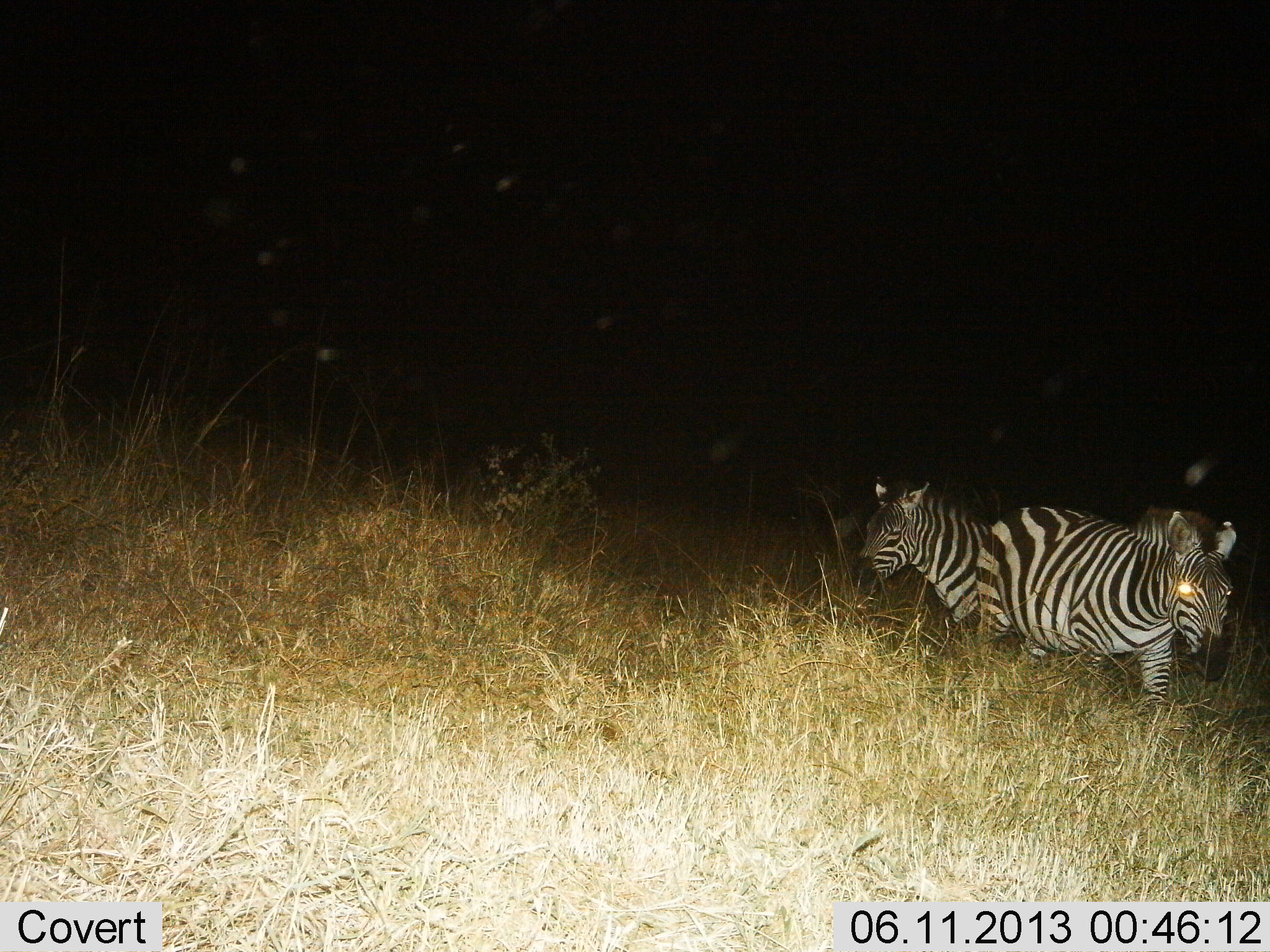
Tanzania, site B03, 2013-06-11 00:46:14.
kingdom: Animalia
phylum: Chordata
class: Mammalia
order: Perissodactyla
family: Equidae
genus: Equus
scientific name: Equus quagga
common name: plains zebra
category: zebra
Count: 2.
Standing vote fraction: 36%.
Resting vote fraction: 0%.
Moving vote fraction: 64%.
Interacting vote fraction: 0%.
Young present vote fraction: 0%.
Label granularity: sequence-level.